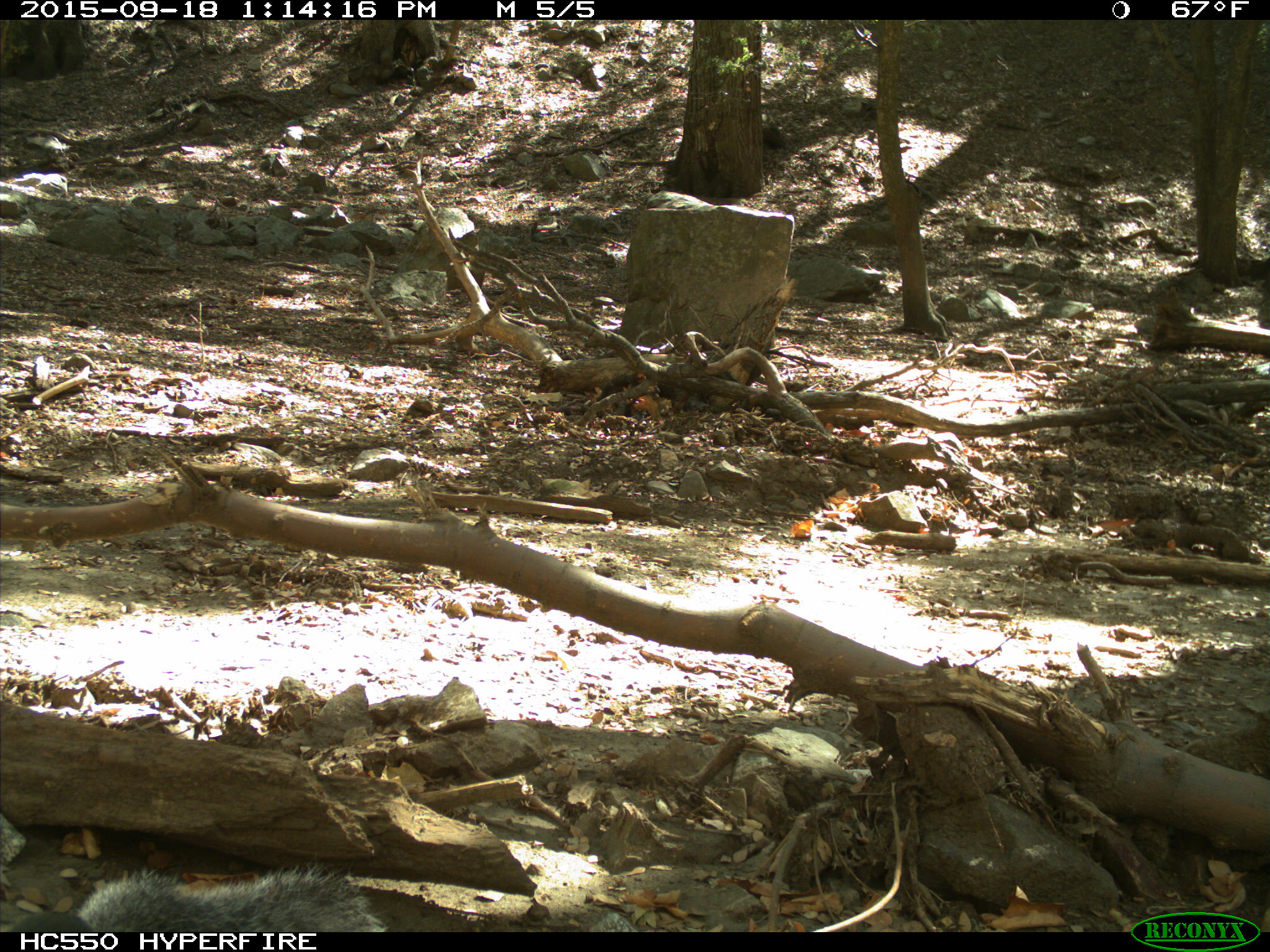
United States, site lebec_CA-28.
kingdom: Animalia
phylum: Chordata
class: Mammalia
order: Rodentia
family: Sciuridae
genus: Sciurus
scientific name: Sciurus carolinensis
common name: eastern gray squirrel